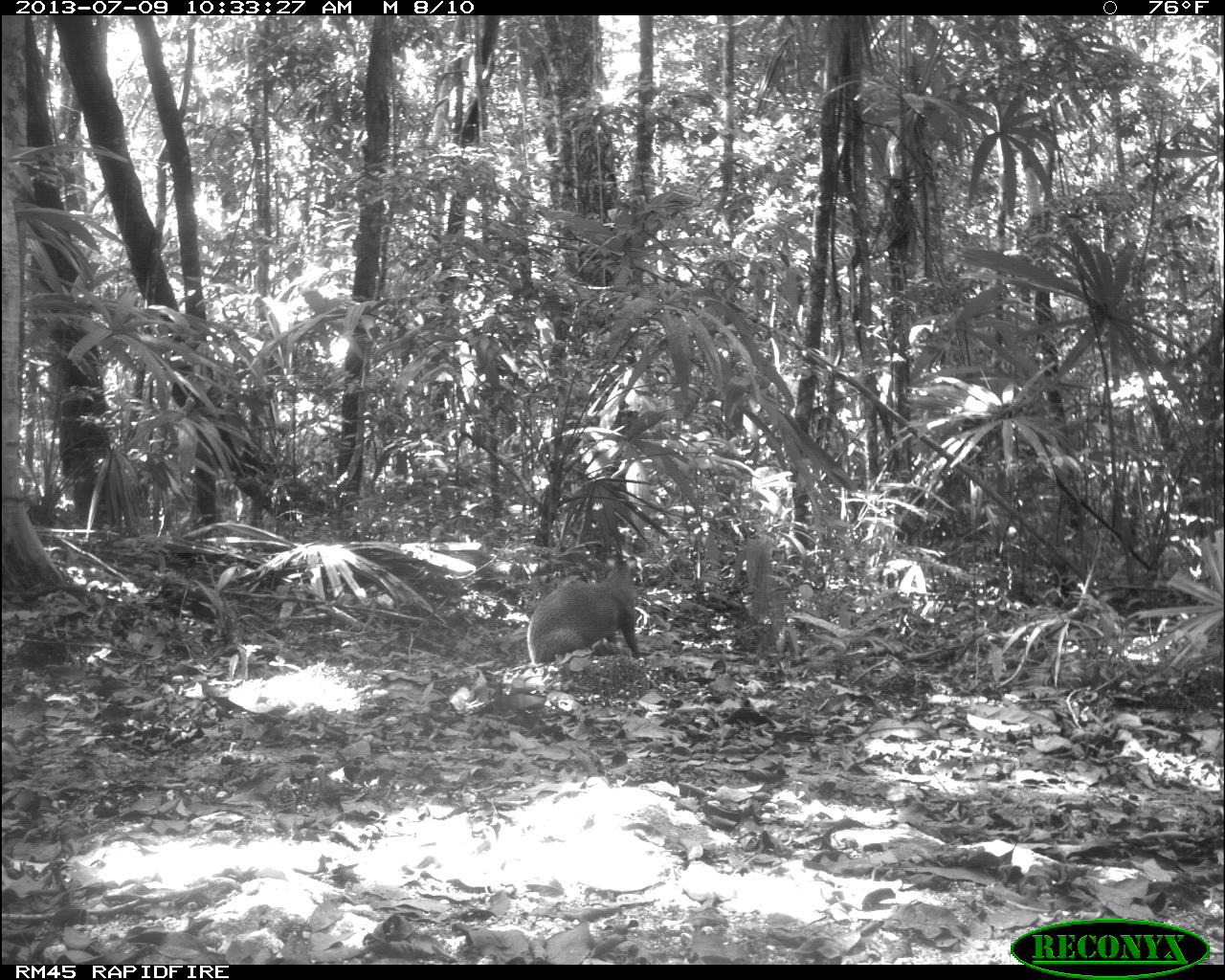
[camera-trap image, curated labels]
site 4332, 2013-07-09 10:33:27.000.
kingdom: Animalia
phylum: Chordata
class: Mammalia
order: Rodentia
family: Dasyproctidae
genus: Dasyprocta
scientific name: Dasyprocta punctata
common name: central american agouti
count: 1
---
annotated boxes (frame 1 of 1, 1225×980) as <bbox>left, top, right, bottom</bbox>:
dasyprocta punctata: <bbox>524, 556, 642, 664</bbox>